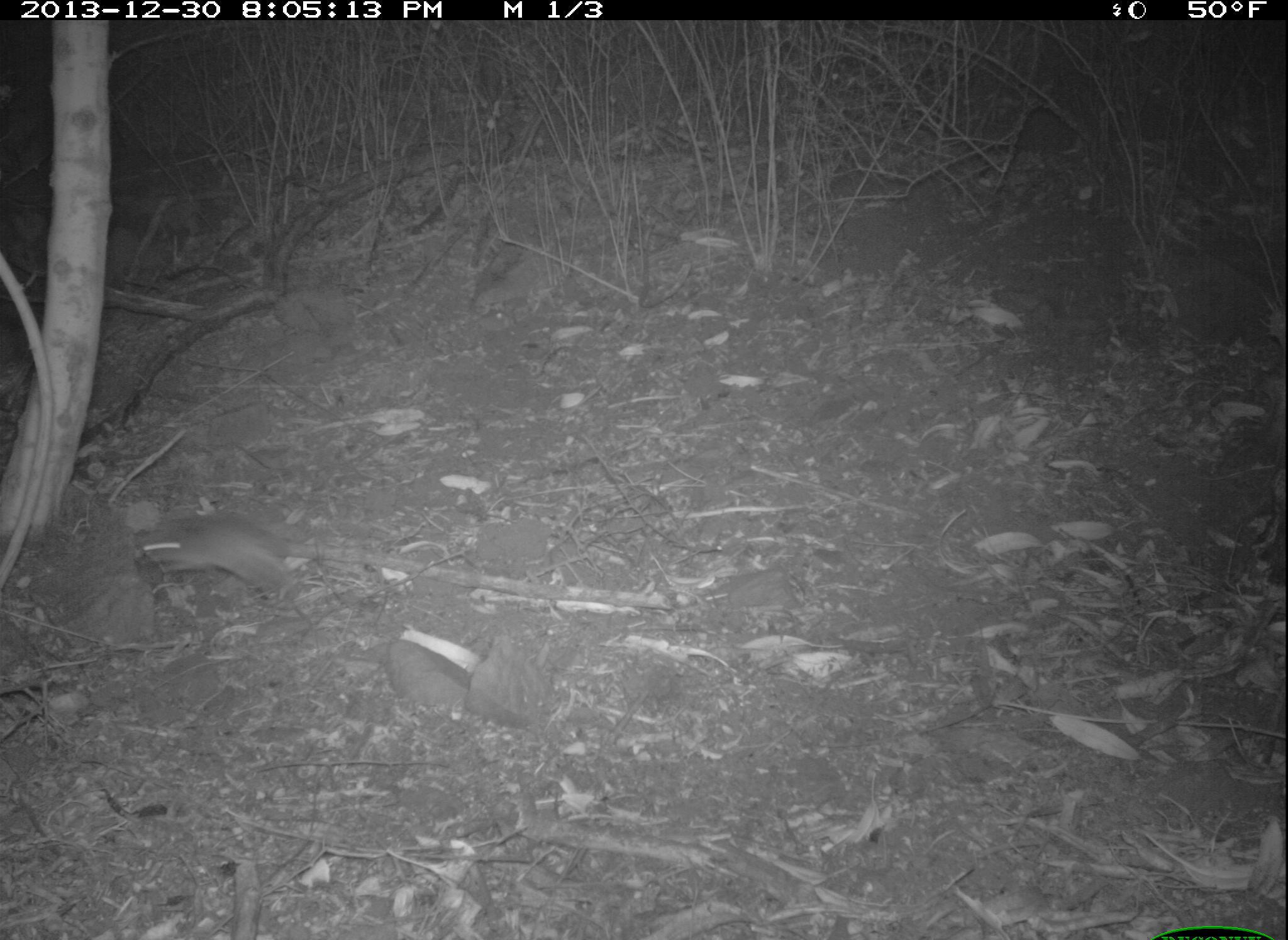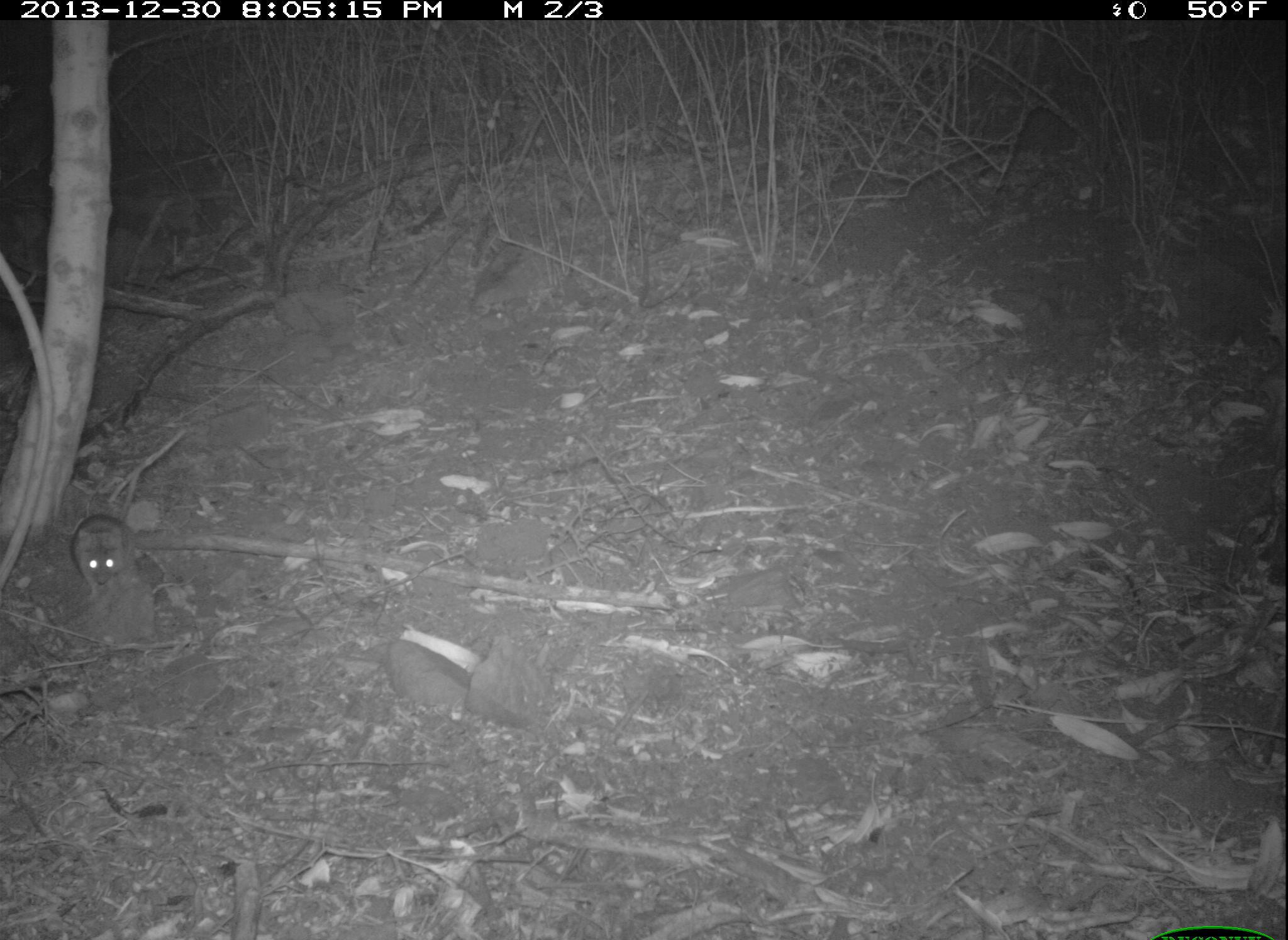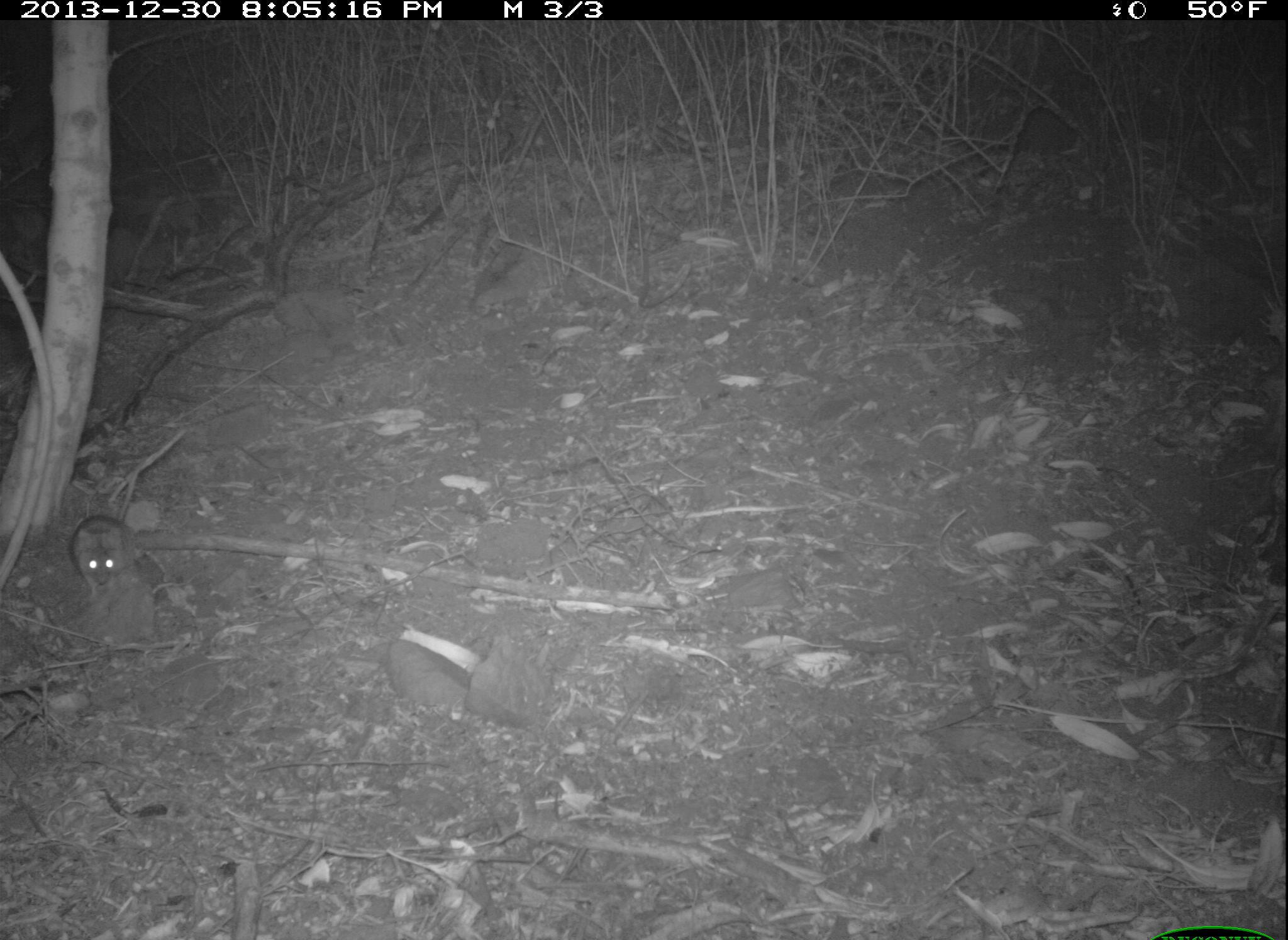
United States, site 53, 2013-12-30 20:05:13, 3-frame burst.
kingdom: Animalia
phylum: Chordata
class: Mammalia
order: Rodentia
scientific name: Rodentia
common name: rodent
Rodent (Rodentia).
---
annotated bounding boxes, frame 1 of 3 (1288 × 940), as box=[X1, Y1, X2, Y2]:
rodent: box=[124, 523, 341, 613]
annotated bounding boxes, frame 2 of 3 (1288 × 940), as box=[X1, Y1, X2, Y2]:
rodent: box=[68, 473, 136, 595]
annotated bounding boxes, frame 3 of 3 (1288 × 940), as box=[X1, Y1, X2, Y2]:
rodent: box=[70, 509, 144, 599]